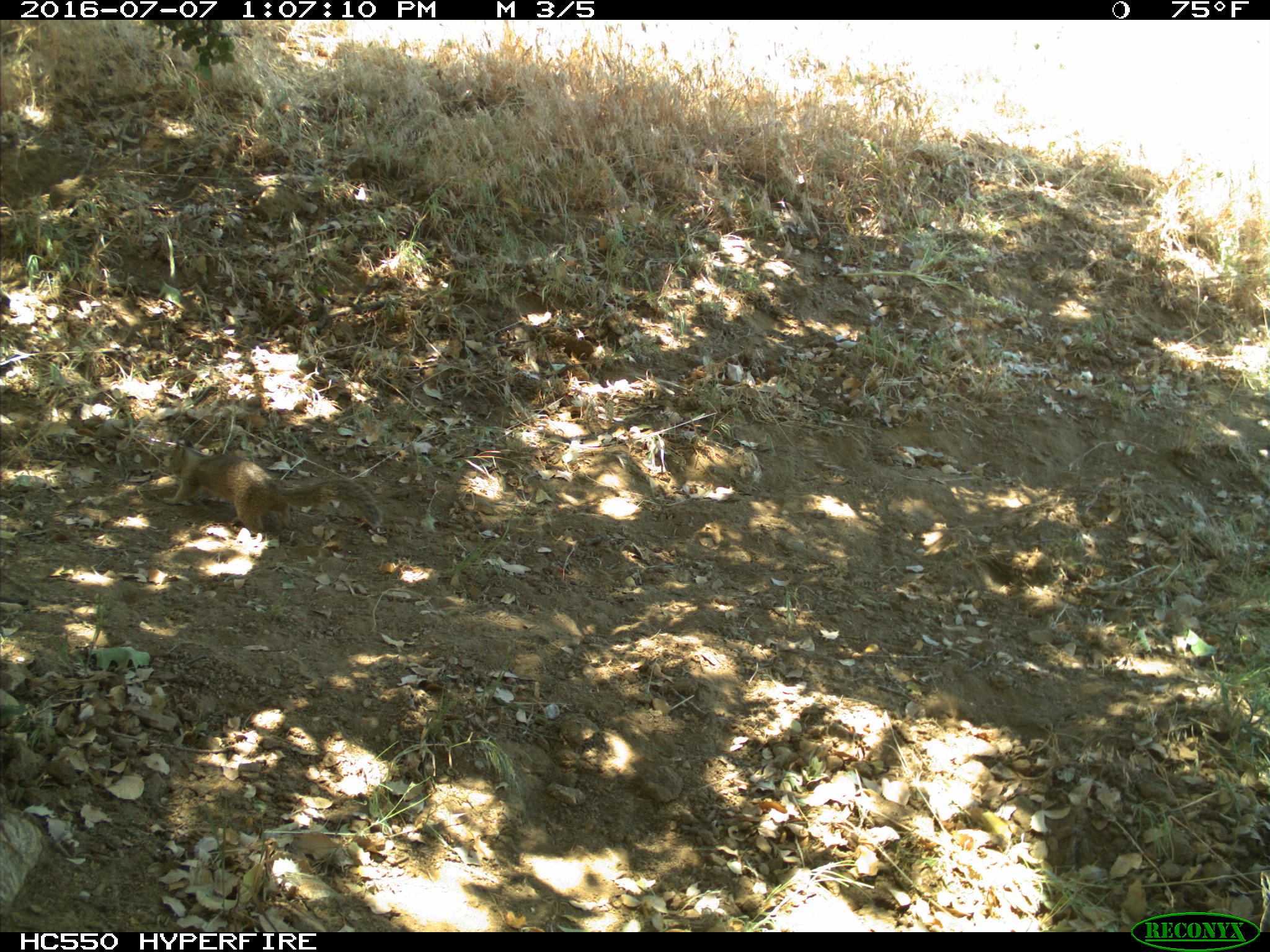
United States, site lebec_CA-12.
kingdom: Animalia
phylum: Chordata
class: Mammalia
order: Rodentia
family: Sciuridae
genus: Otospermophilus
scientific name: Otospermophilus beecheyi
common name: california ground squirrel